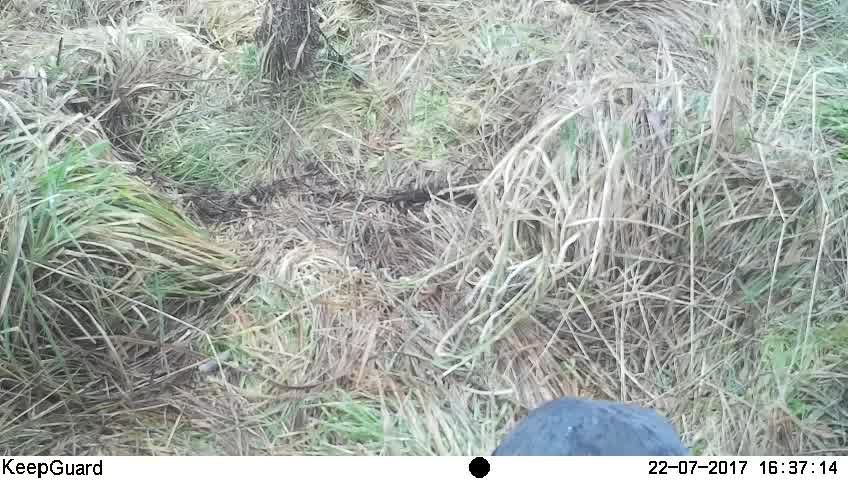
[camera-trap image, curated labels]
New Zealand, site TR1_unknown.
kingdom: Animalia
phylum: Chordata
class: Aves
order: Gruiformes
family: Rallidae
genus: Porphyrio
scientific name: Porphyrio mantelli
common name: takahe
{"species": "takahe (Porphyrio mantelli)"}